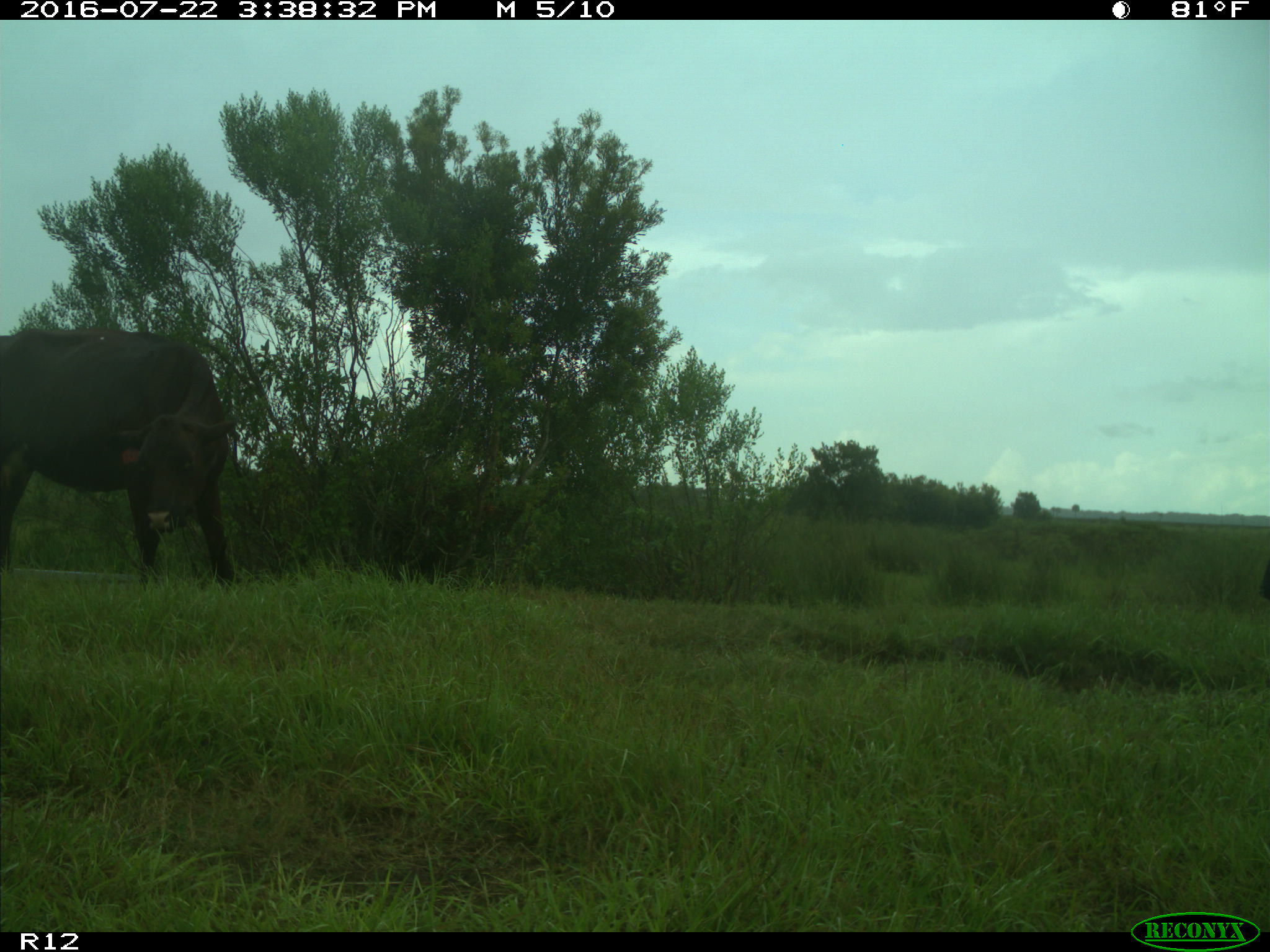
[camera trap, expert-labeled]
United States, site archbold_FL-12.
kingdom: Animalia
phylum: Chordata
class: Mammalia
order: Artiodactyla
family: Bovidae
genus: Bos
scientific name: Bos taurus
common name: domestic cow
Bos taurus (domestic cow).